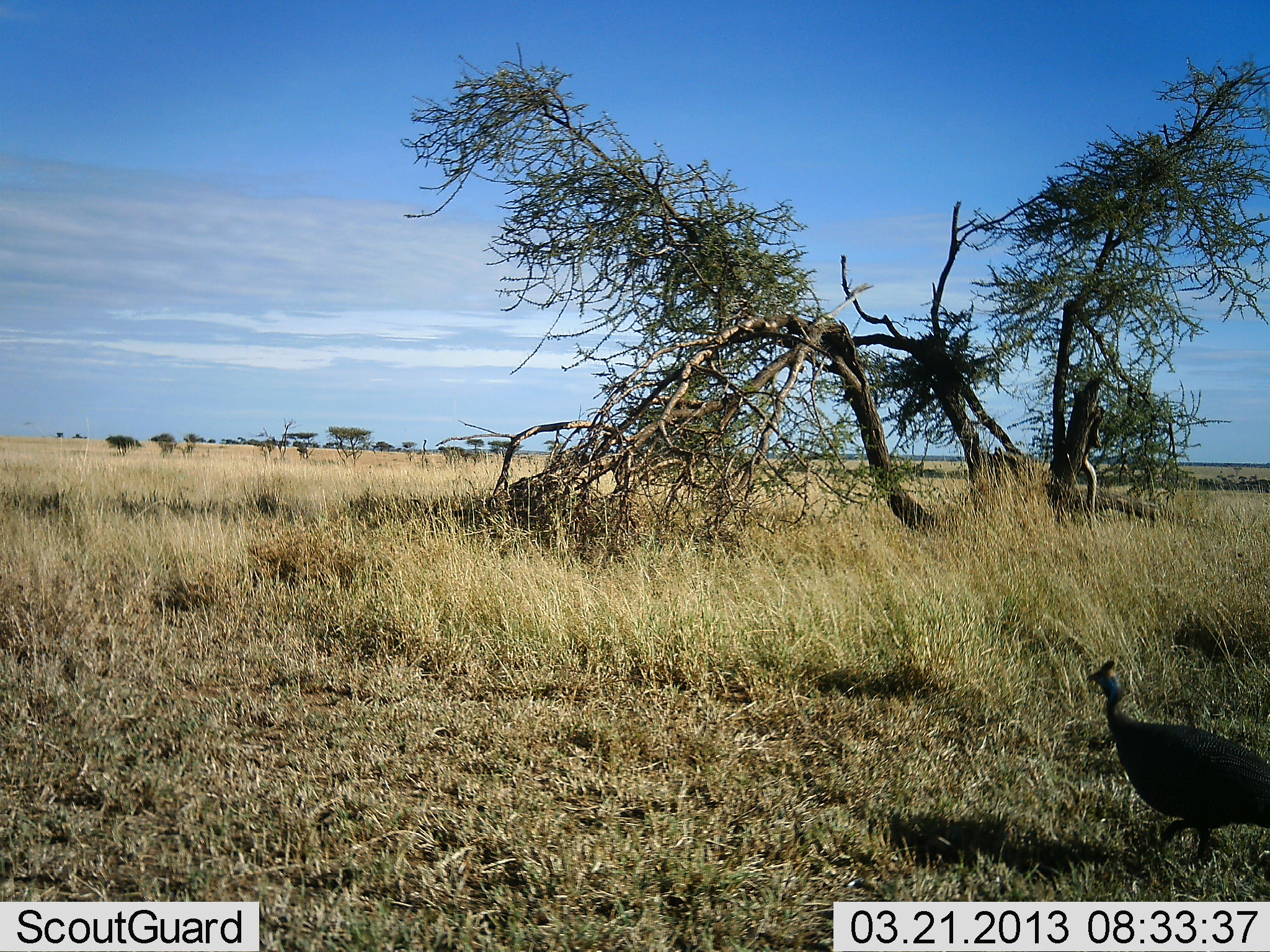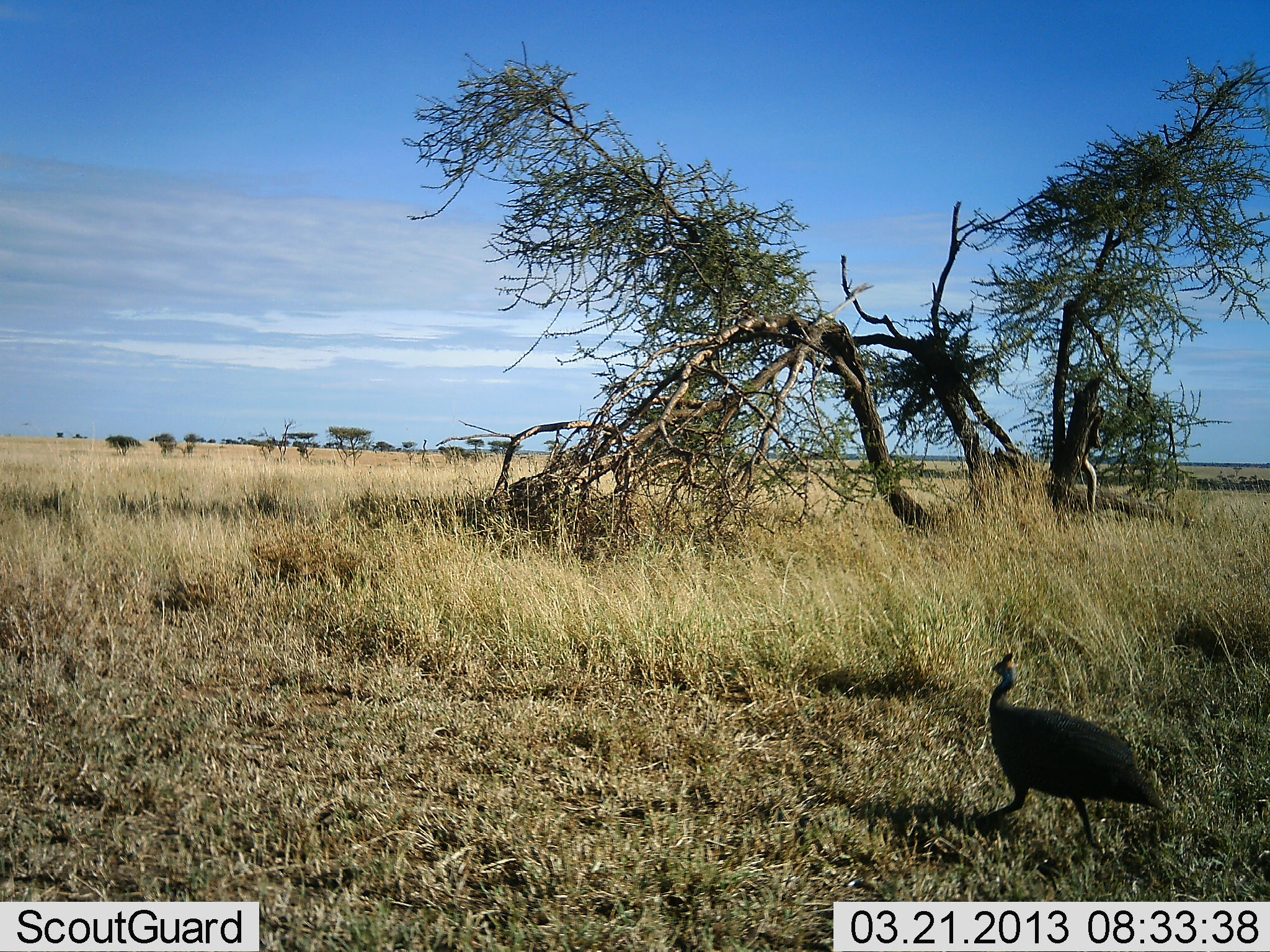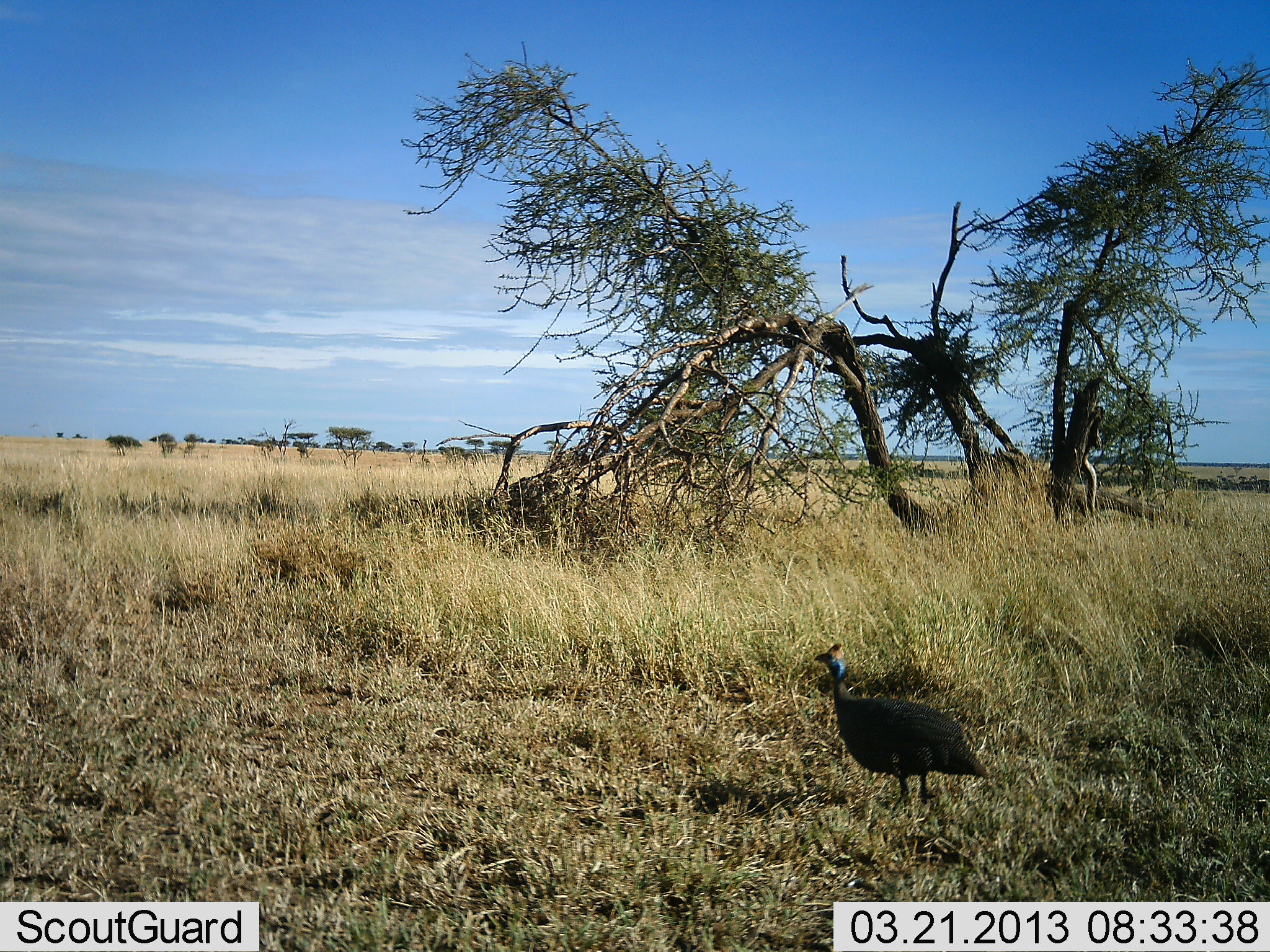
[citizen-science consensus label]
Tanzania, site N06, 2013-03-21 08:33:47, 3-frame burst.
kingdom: Animalia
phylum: Chordata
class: Aves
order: Galliformes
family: Numididae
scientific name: Numididae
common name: guinea fowl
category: guineafowl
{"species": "guineafowl (guinea fowl) (Numididae)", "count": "1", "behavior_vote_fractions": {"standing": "5%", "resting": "0%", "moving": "95%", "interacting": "0%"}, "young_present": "0%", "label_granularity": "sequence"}